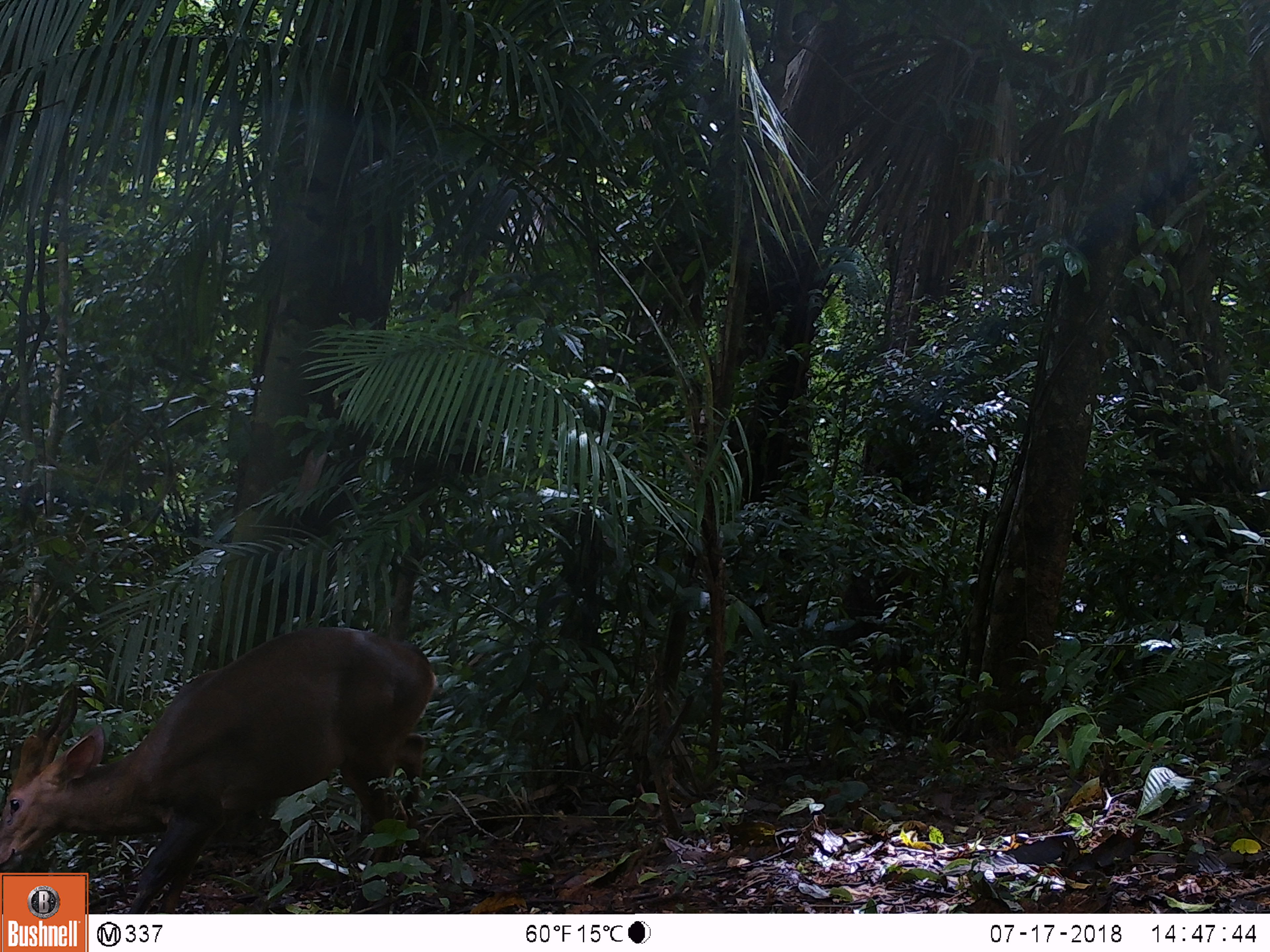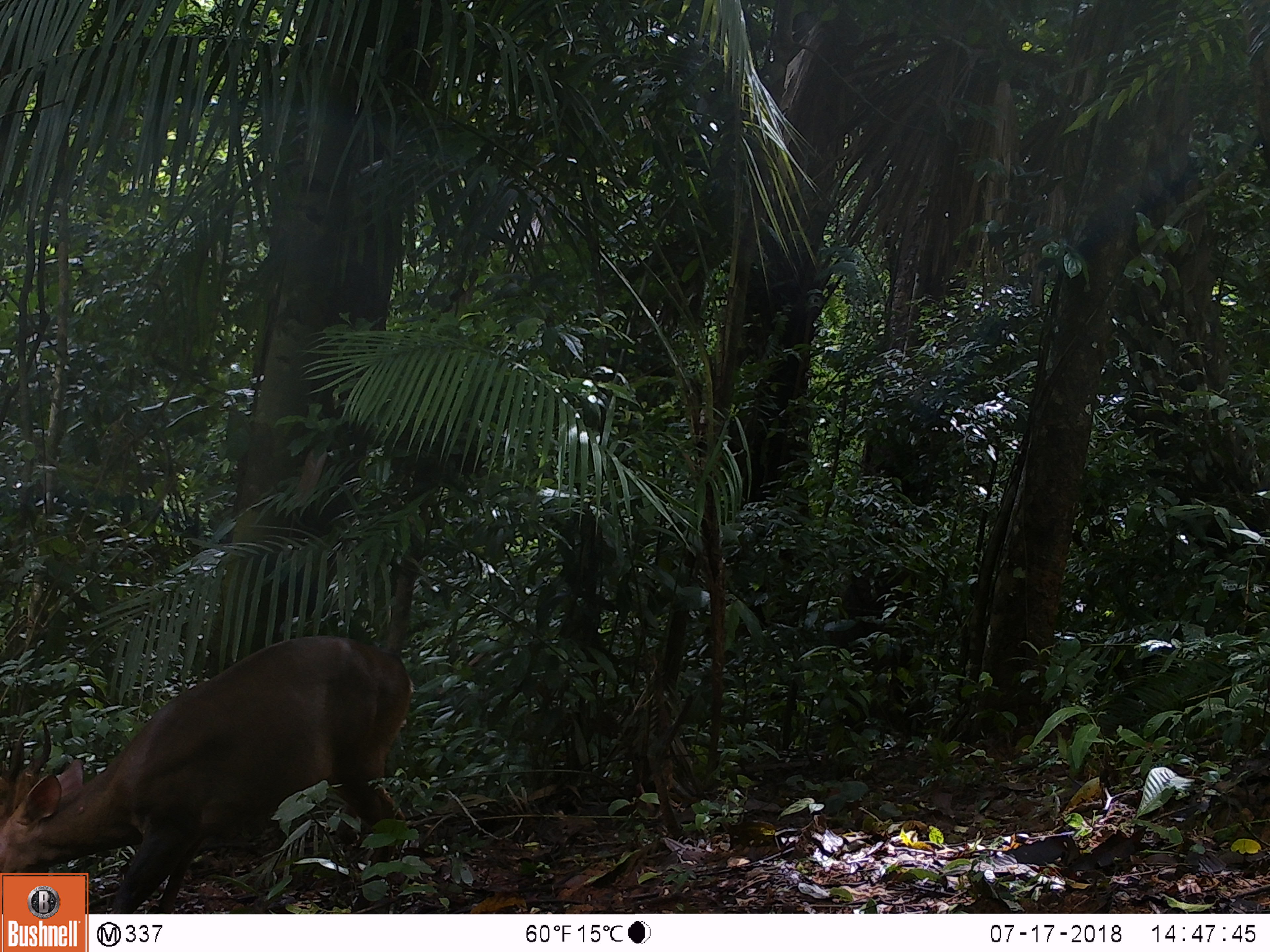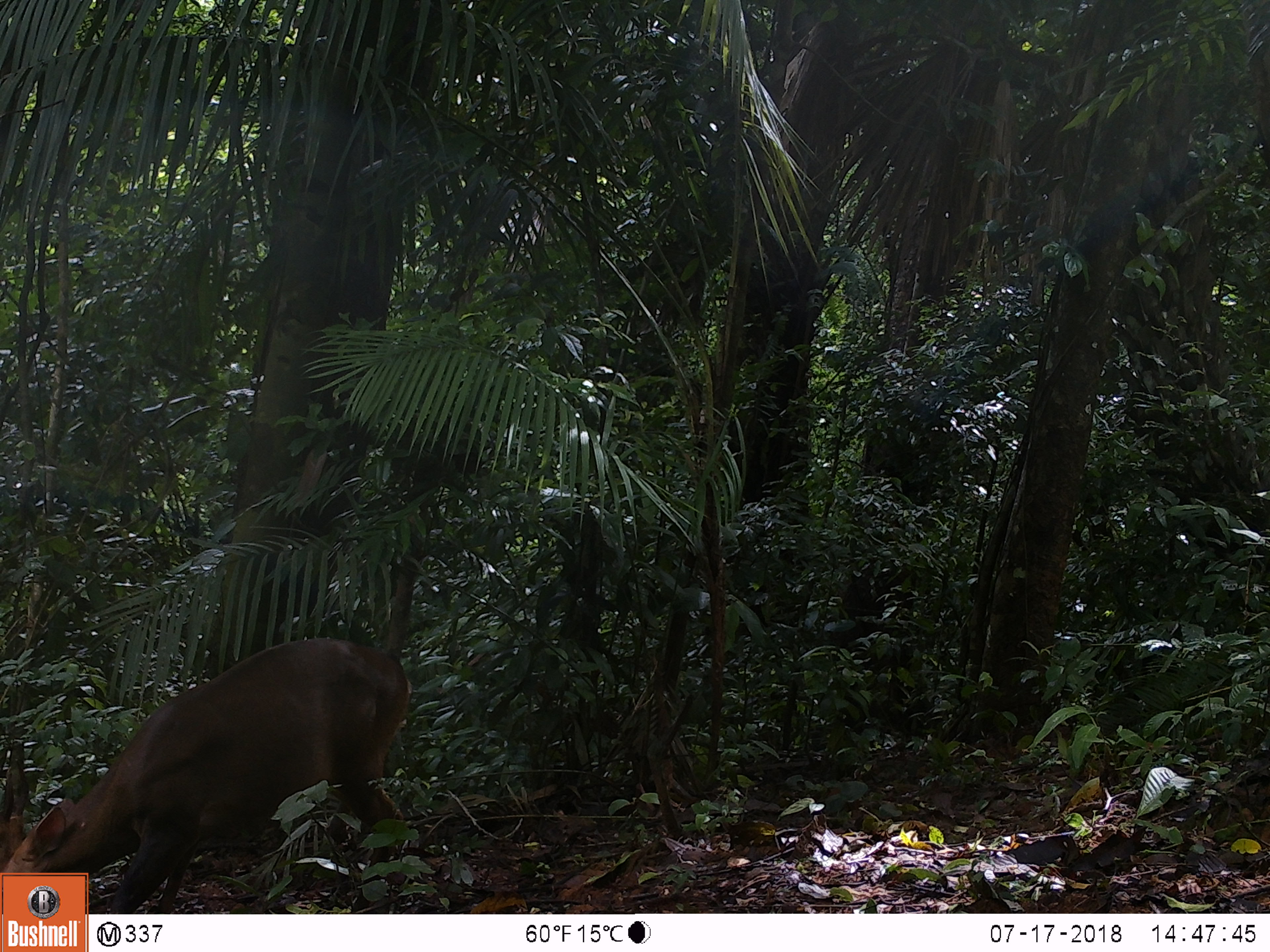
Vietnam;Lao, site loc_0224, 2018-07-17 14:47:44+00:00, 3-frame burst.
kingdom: Animalia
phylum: Chordata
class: Mammalia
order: Artiodactyla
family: Cervidae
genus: Muntiacus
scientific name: Muntiacus vuquangensis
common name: large-antlered muntjac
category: large antlered muntjac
Large antlered muntjac (large-antlered muntjac) (Muntiacus vuquangensis). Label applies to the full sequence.